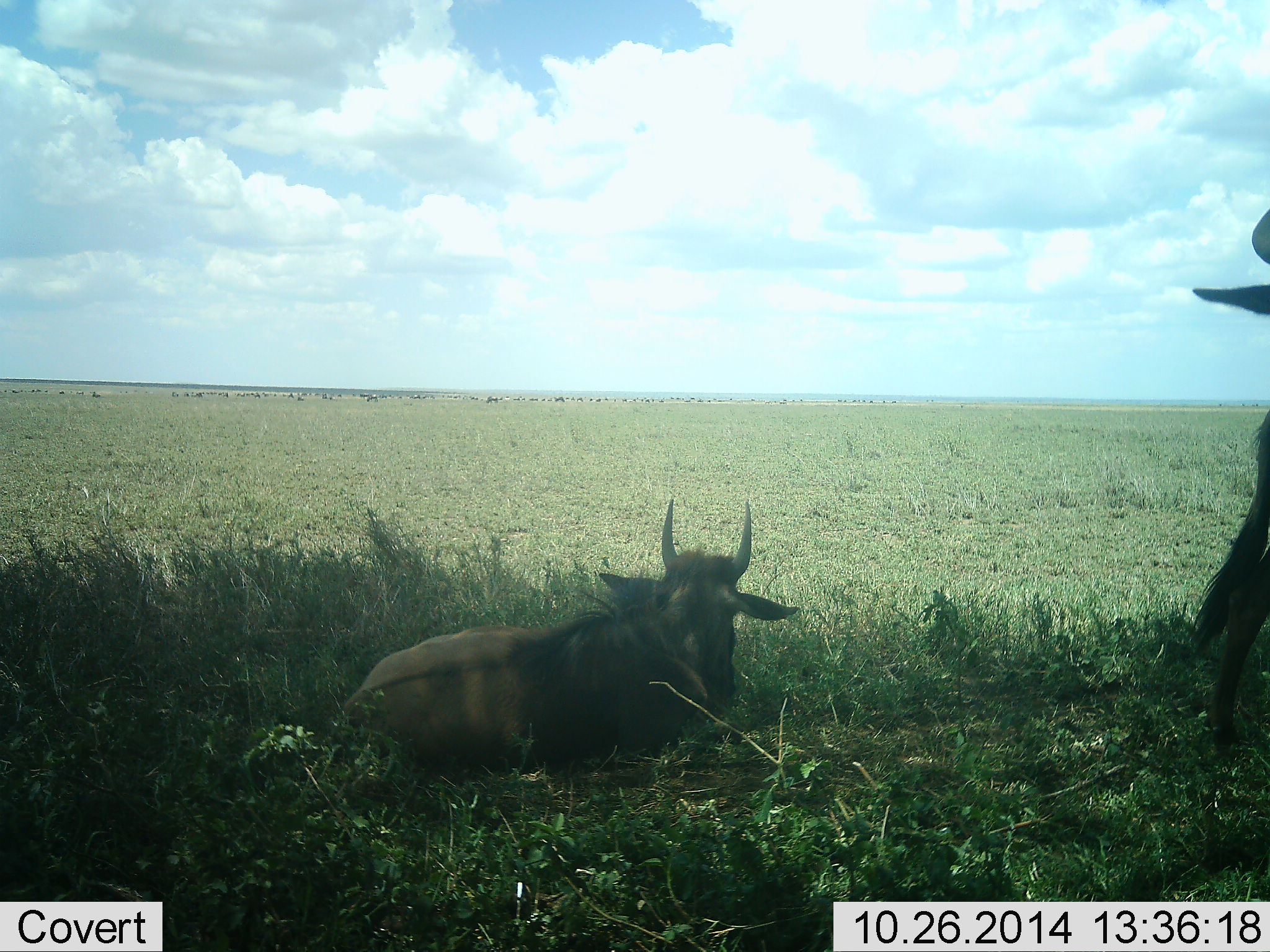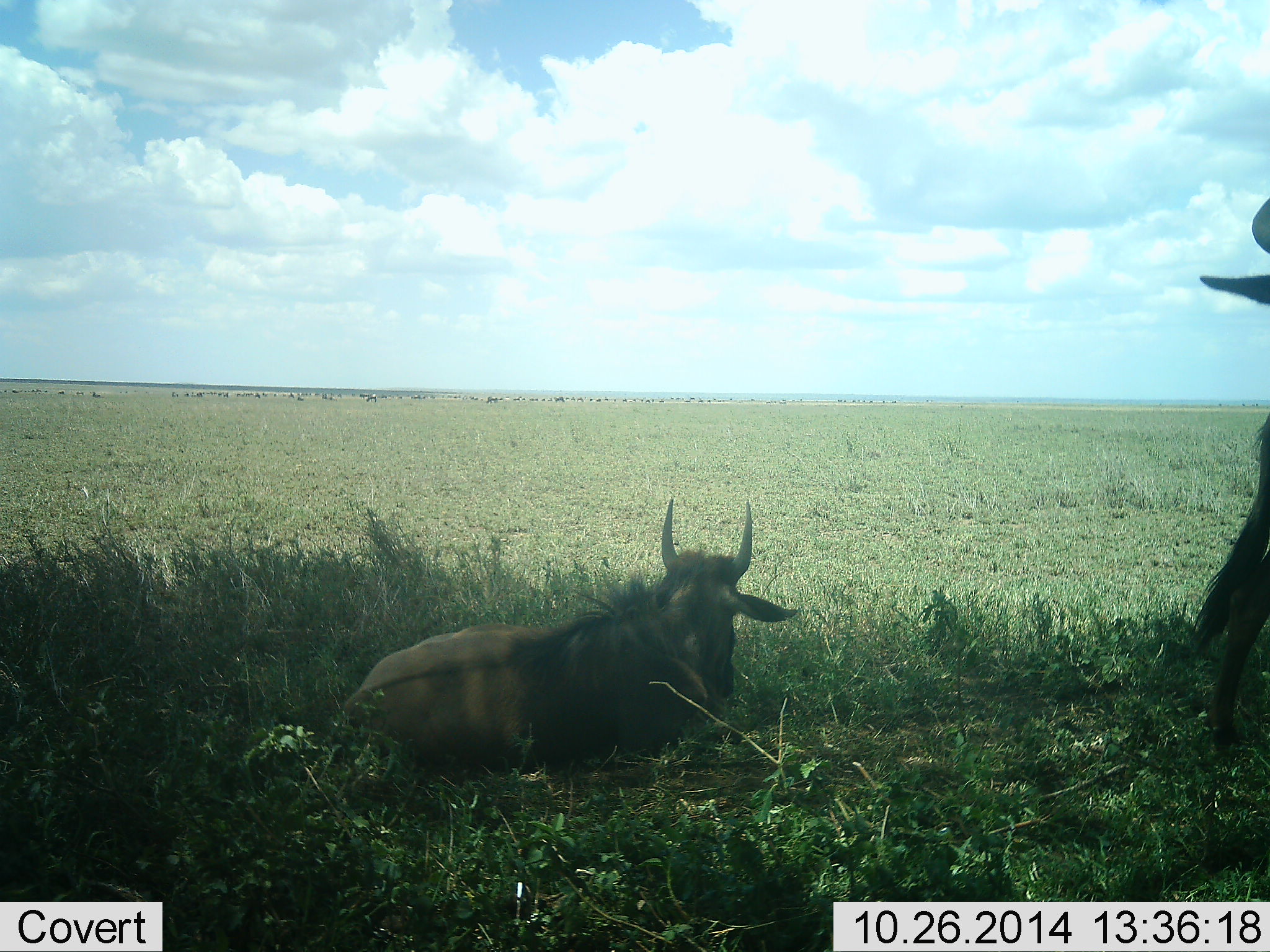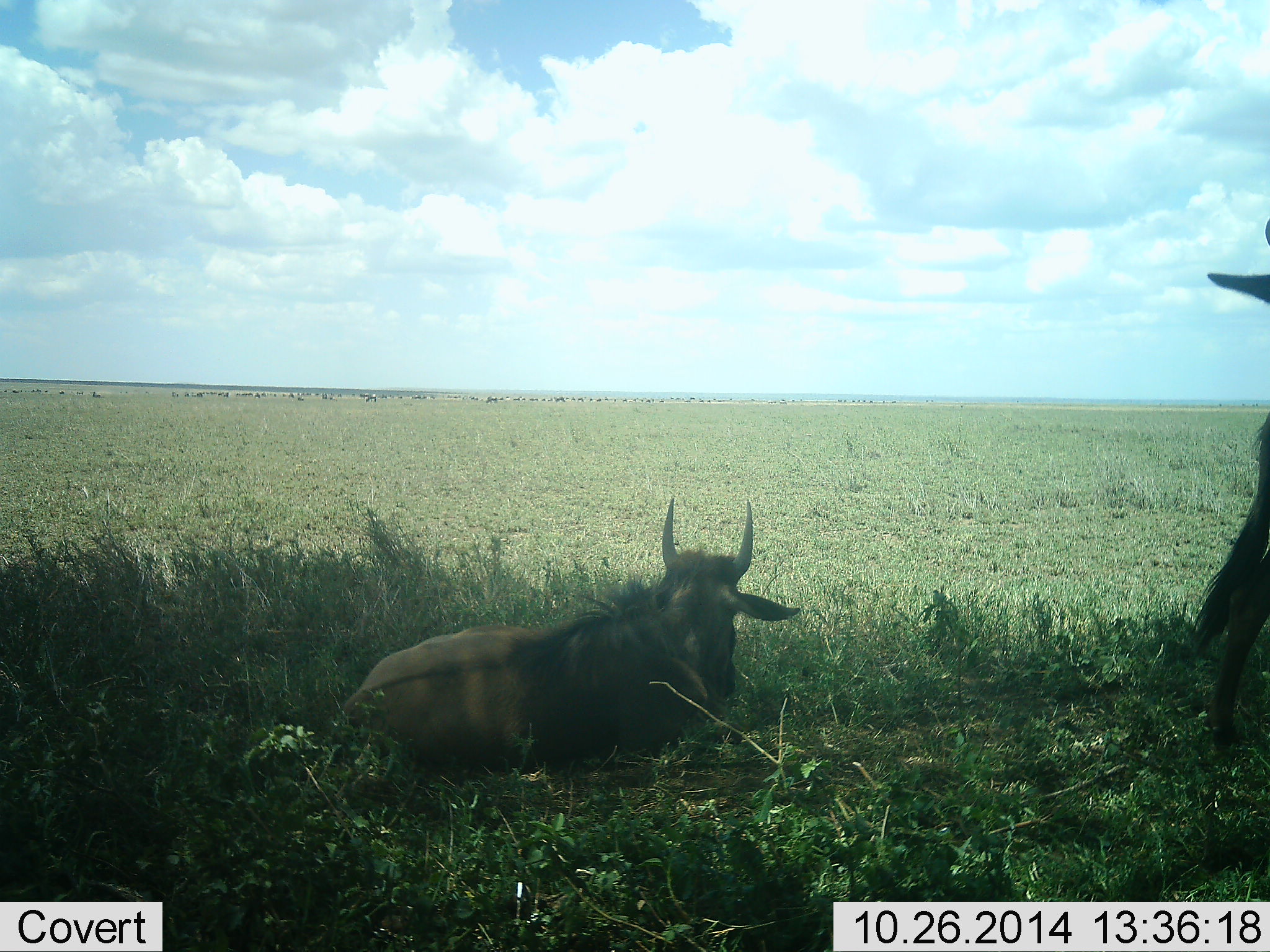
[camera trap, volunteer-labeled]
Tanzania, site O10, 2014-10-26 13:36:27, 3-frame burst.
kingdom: Animalia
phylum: Chordata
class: Mammalia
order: Artiodactyla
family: Bovidae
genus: Connochaetes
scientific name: Connochaetes taurinus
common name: blue wildebeest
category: wildebeest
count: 2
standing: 80%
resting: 100%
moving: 20%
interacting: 0%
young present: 40%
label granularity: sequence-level